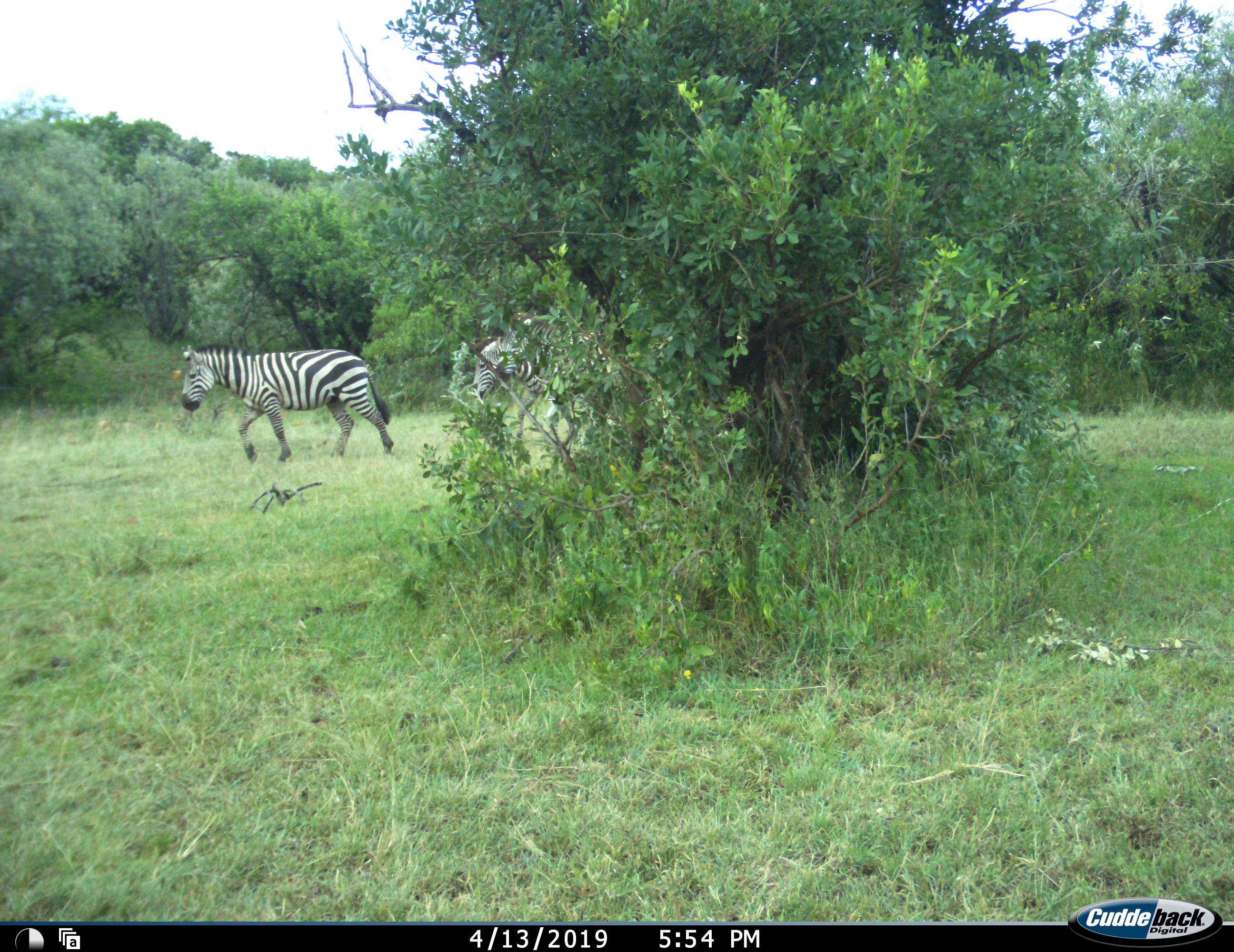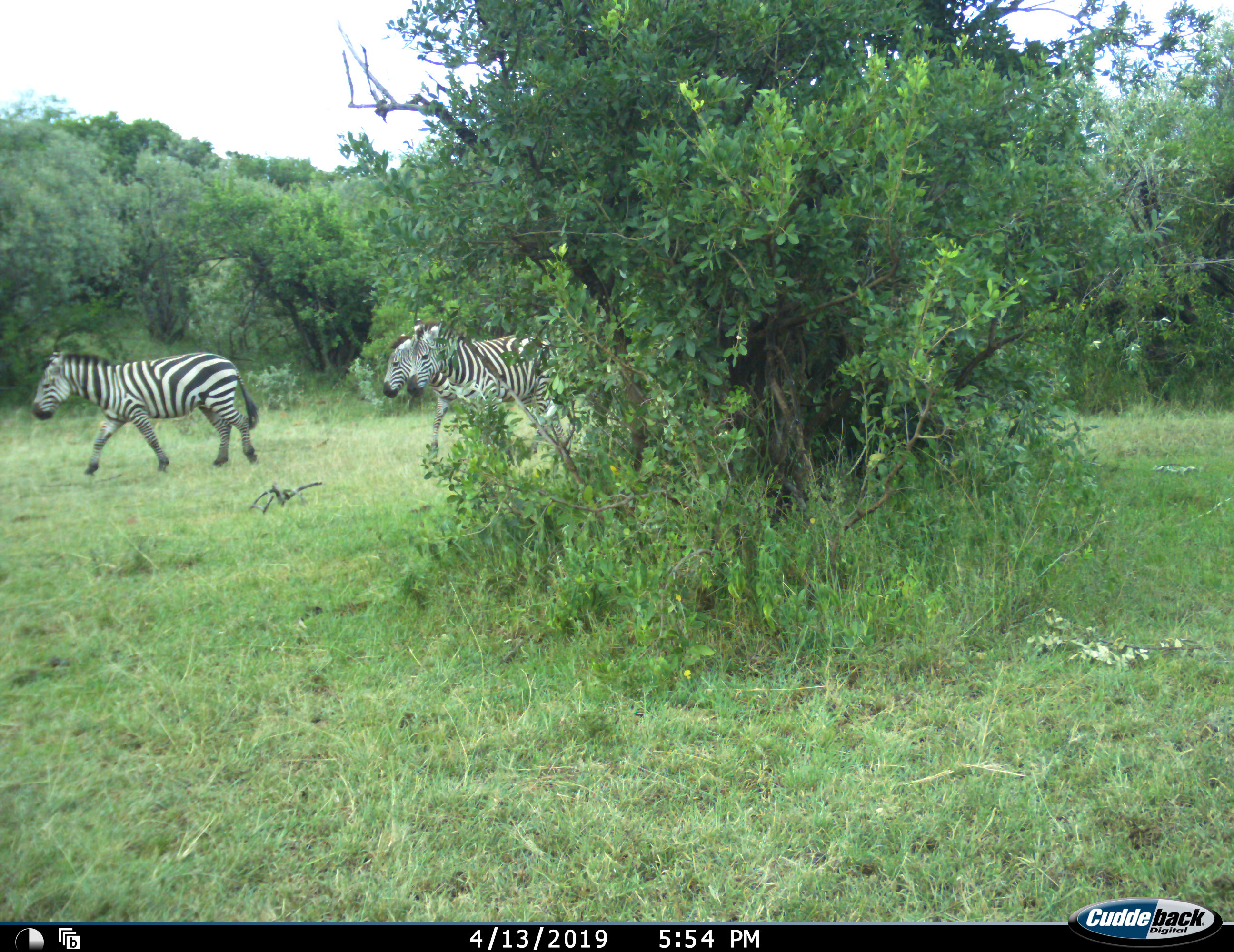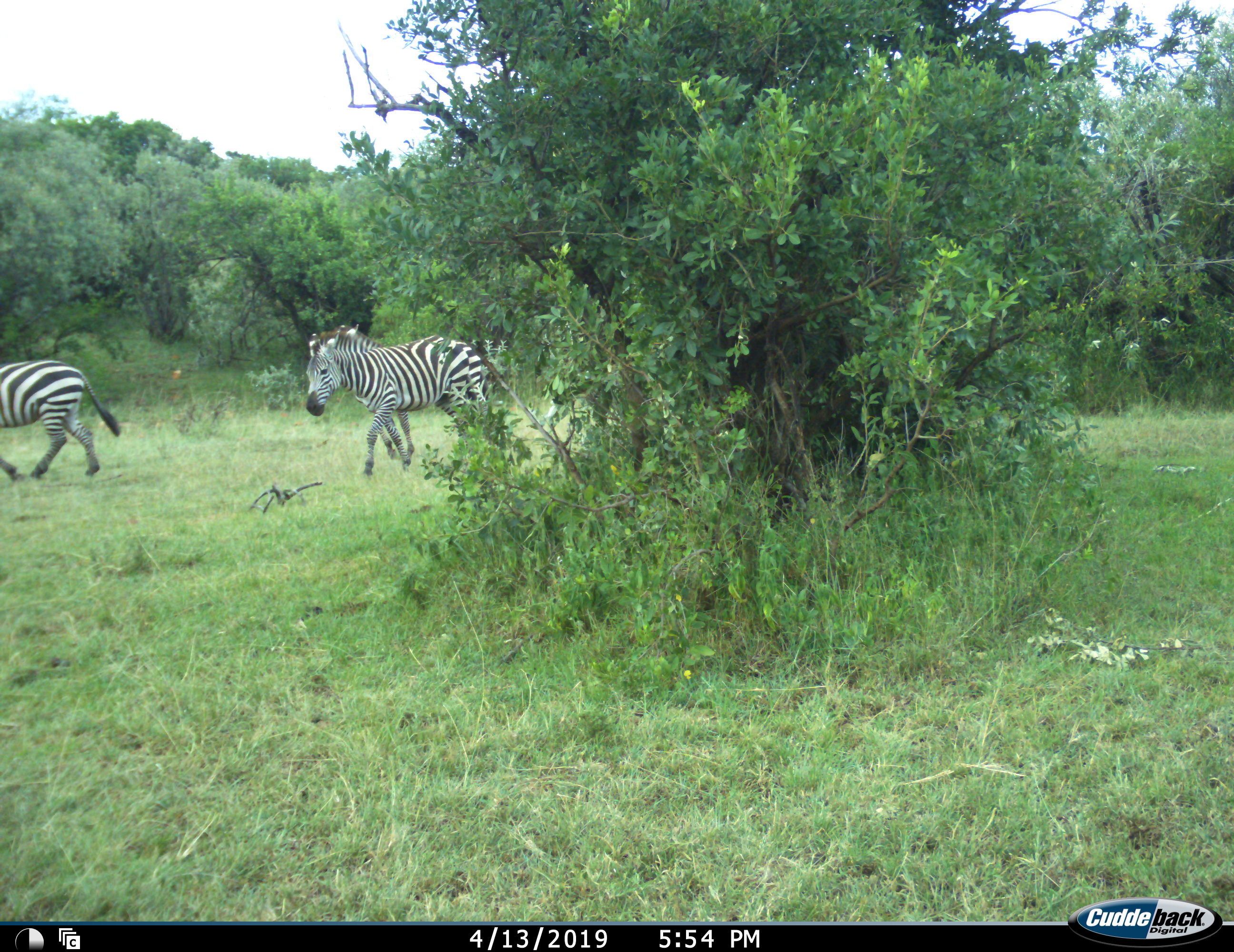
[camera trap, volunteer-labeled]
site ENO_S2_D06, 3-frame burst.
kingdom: Animalia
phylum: Chordata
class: Mammalia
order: Perissodactyla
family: Equidae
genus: Equus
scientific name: Equus quagga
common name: plains zebra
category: zebraplains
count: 3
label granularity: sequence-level